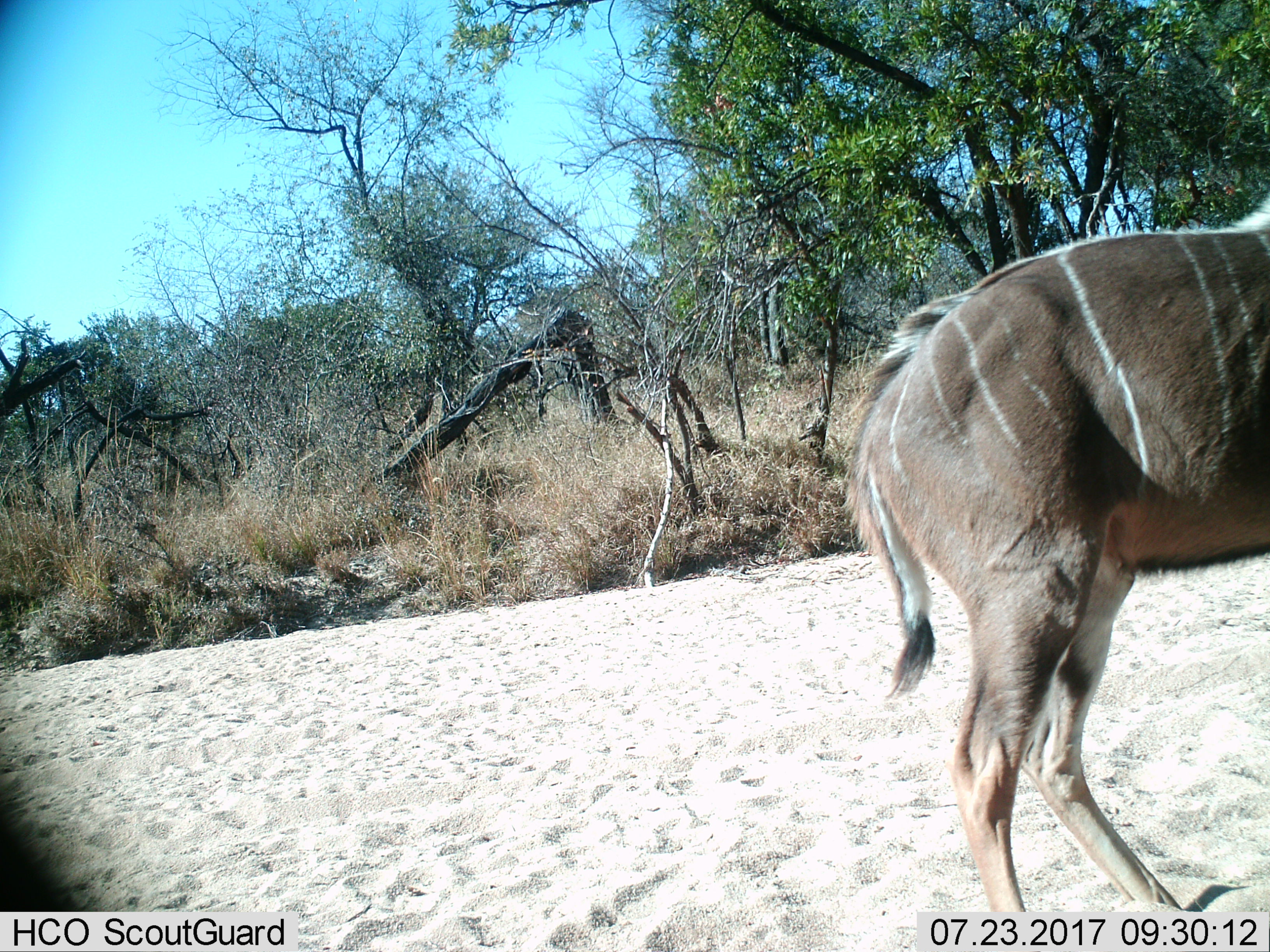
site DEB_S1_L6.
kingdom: Animalia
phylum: Chordata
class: Mammalia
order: Artiodactyla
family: Bovidae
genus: Tragelaphus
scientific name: Tragelaphus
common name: kudu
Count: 1.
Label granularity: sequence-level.